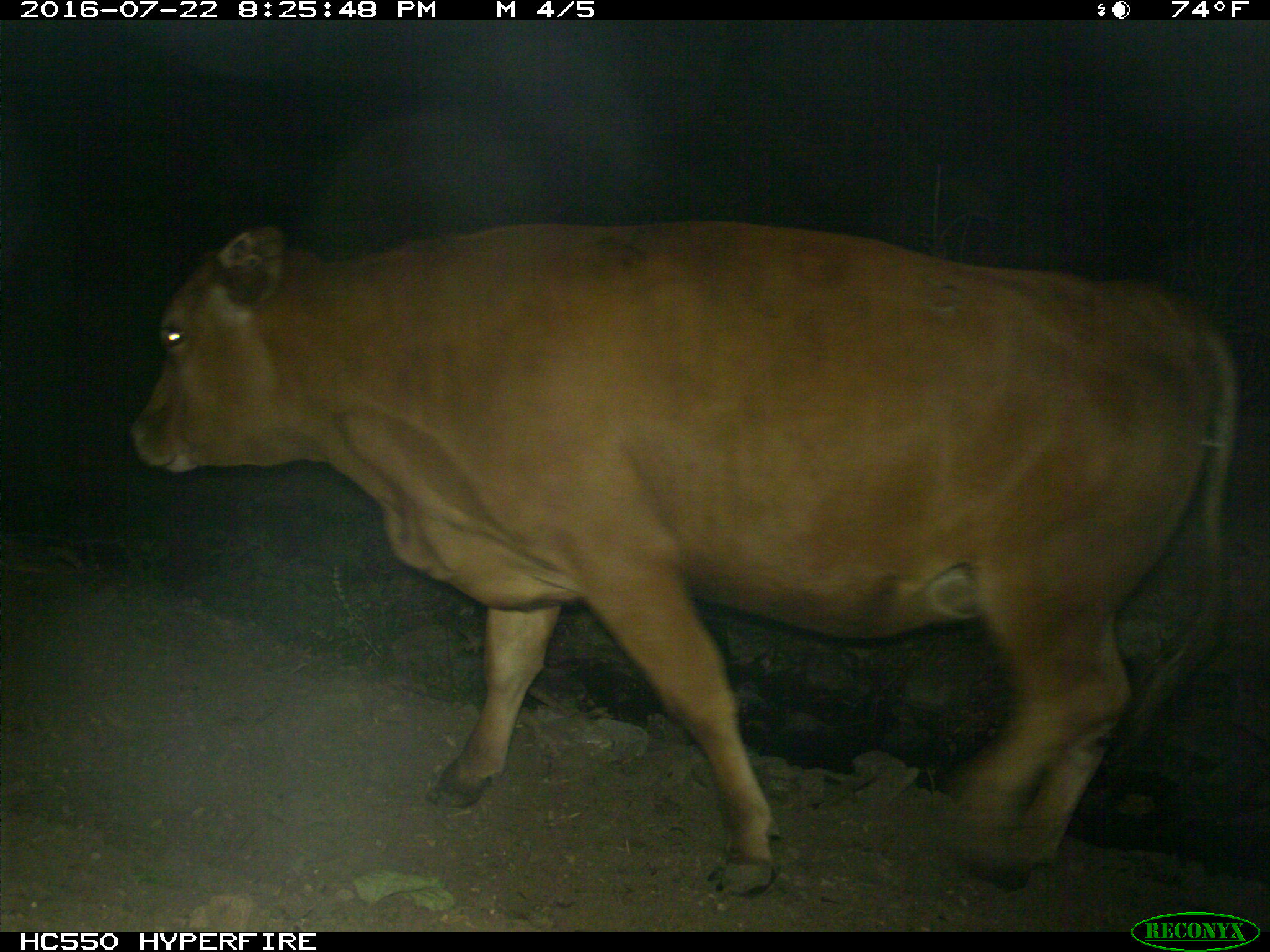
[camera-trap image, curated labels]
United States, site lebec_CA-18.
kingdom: Animalia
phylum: Chordata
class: Mammalia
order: Artiodactyla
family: Bovidae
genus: Bos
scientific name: Bos taurus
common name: domestic cow